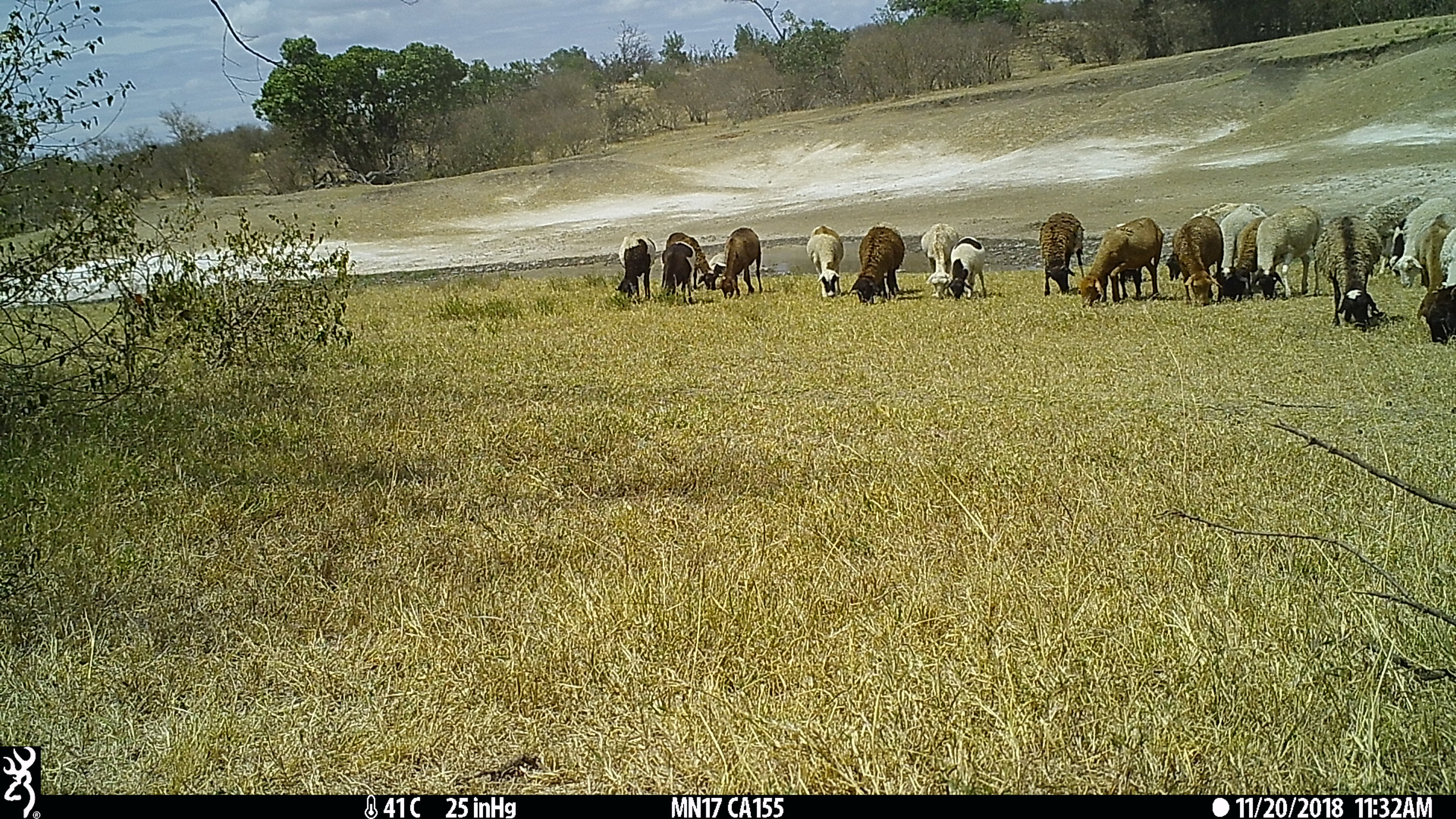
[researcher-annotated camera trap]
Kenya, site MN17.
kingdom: Animalia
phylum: Chordata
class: Mammalia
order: Artiodactyla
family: Bovidae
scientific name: Bovidae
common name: sheep or goat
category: shoat